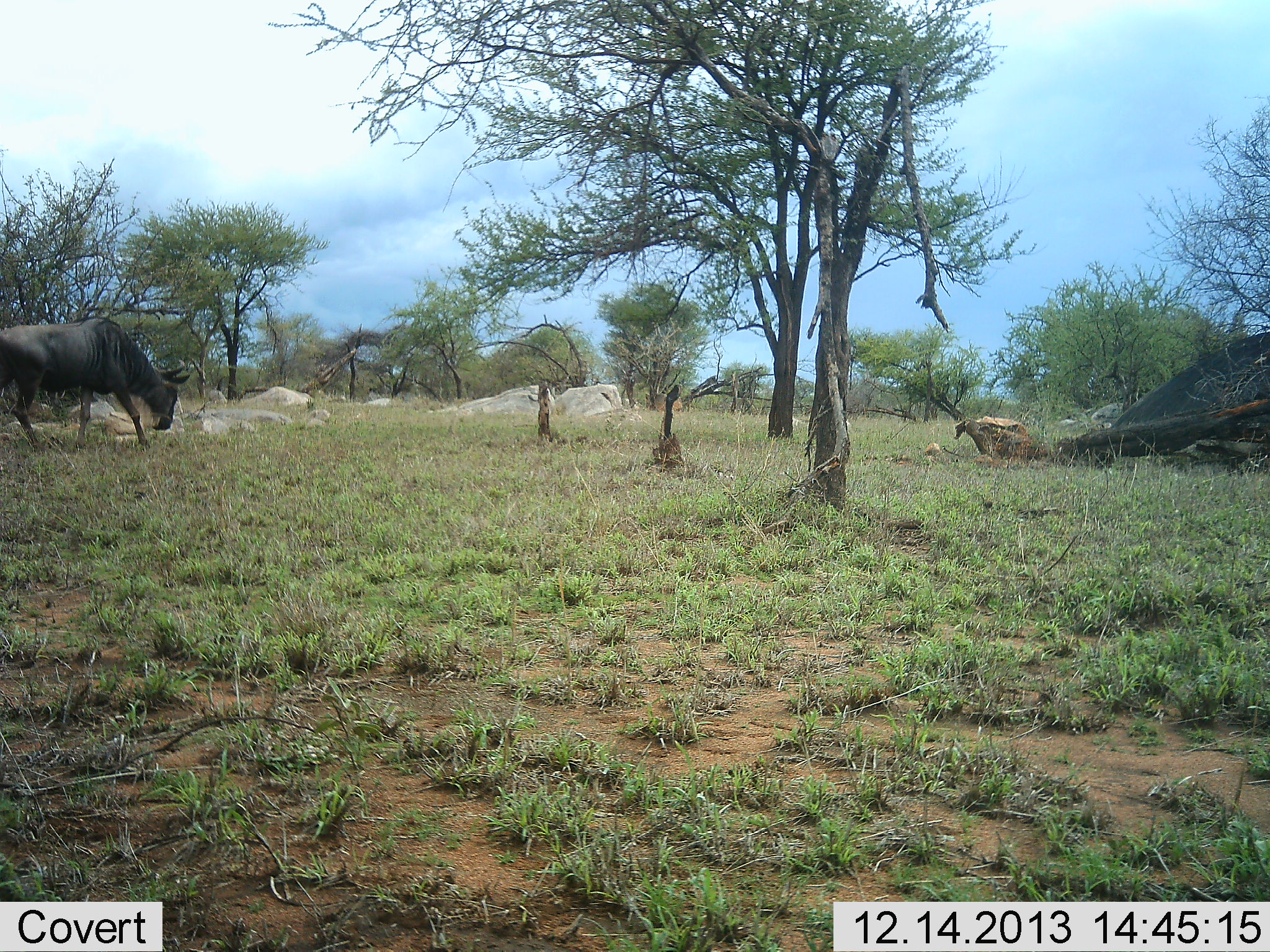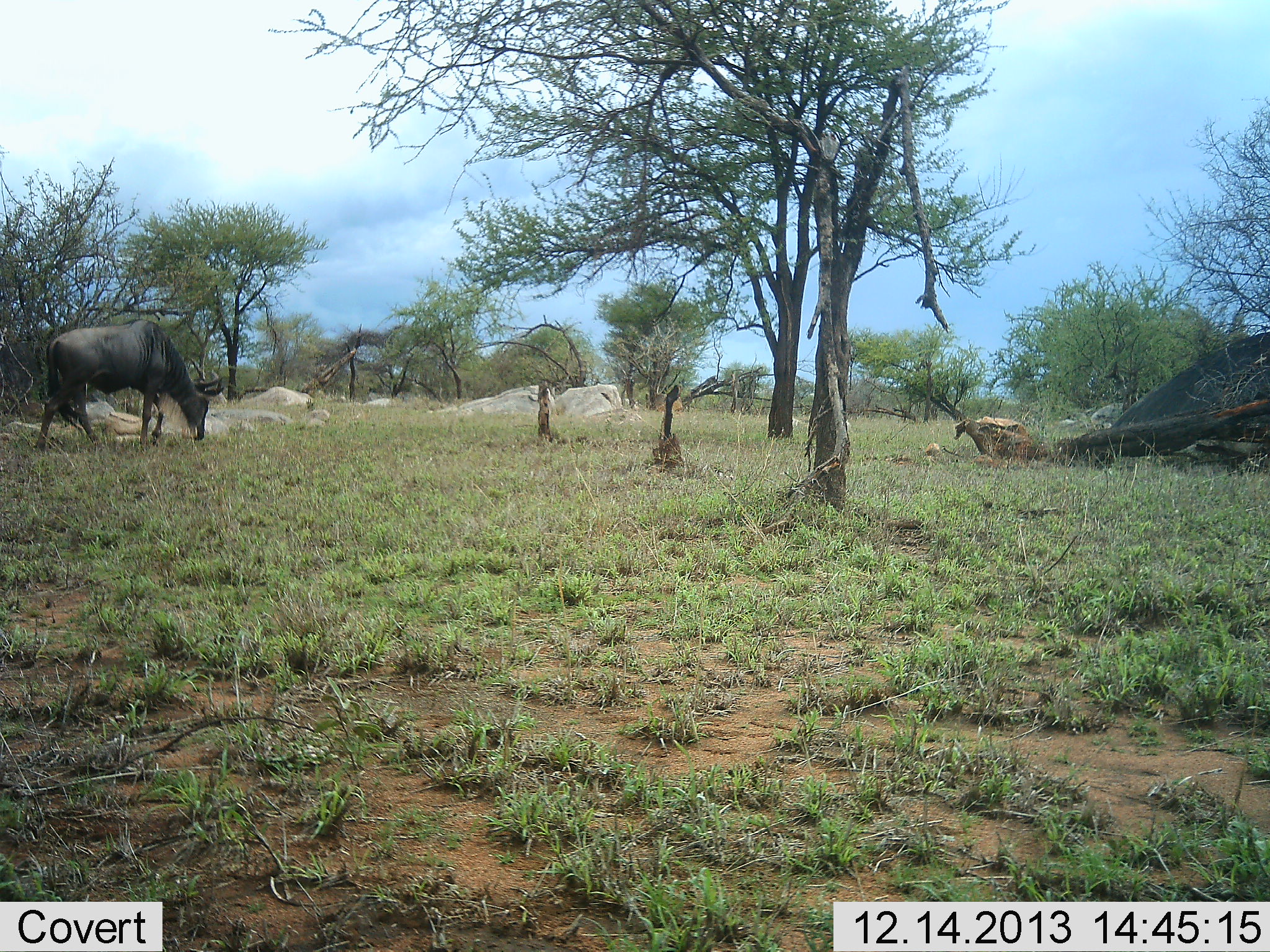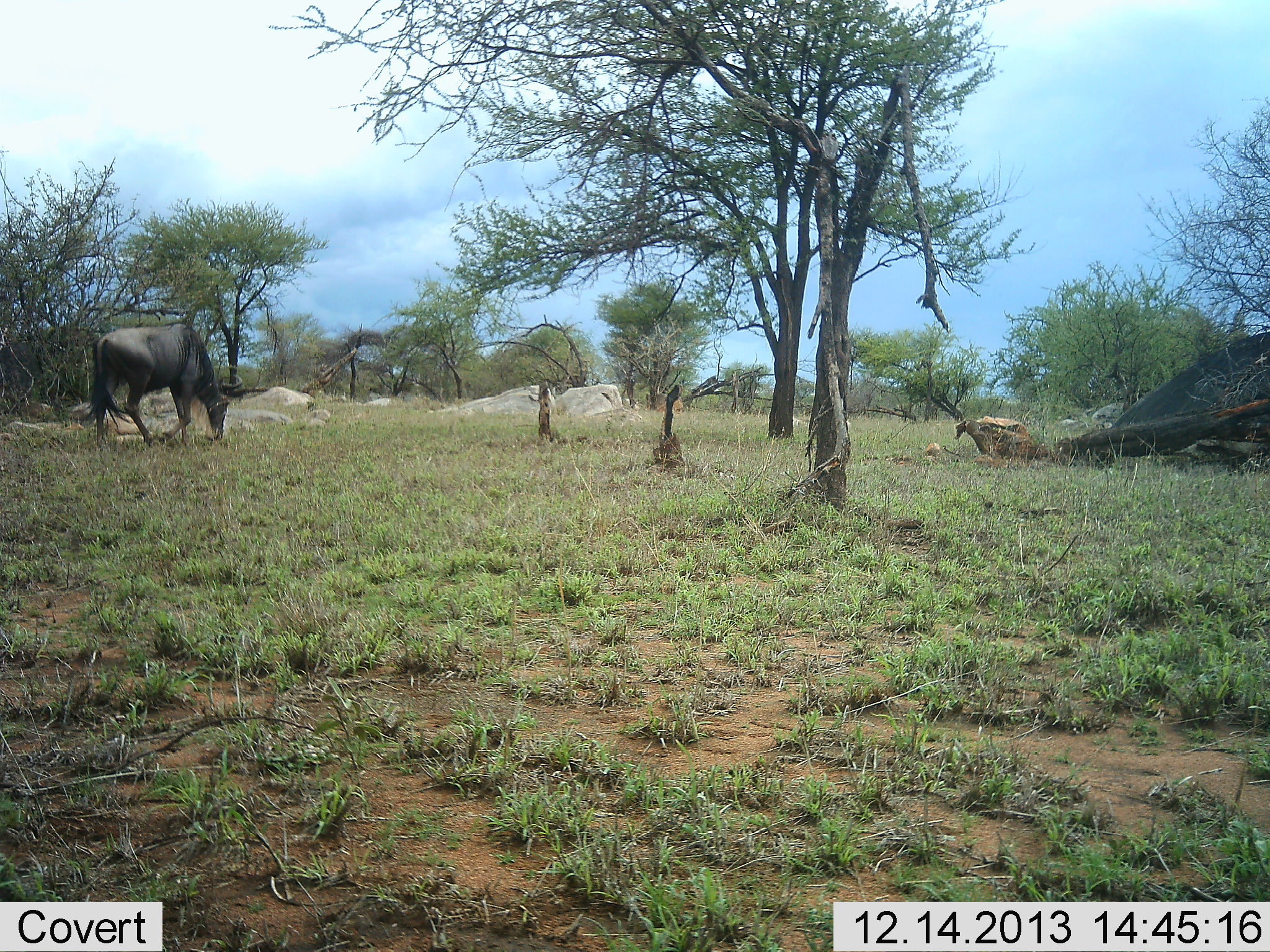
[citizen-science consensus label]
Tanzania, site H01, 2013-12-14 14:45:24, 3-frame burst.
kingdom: Animalia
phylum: Chordata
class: Mammalia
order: Artiodactyla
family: Bovidae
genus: Connochaetes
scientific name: Connochaetes taurinus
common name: blue wildebeest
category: wildebeest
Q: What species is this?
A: Wildebeest (blue wildebeest) (Connochaetes taurinus).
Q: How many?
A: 1.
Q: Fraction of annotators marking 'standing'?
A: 0%.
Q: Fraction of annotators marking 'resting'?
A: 0%.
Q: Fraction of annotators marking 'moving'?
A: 80%.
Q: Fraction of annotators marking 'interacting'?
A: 0%.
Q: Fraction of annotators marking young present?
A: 0%.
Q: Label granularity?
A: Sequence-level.